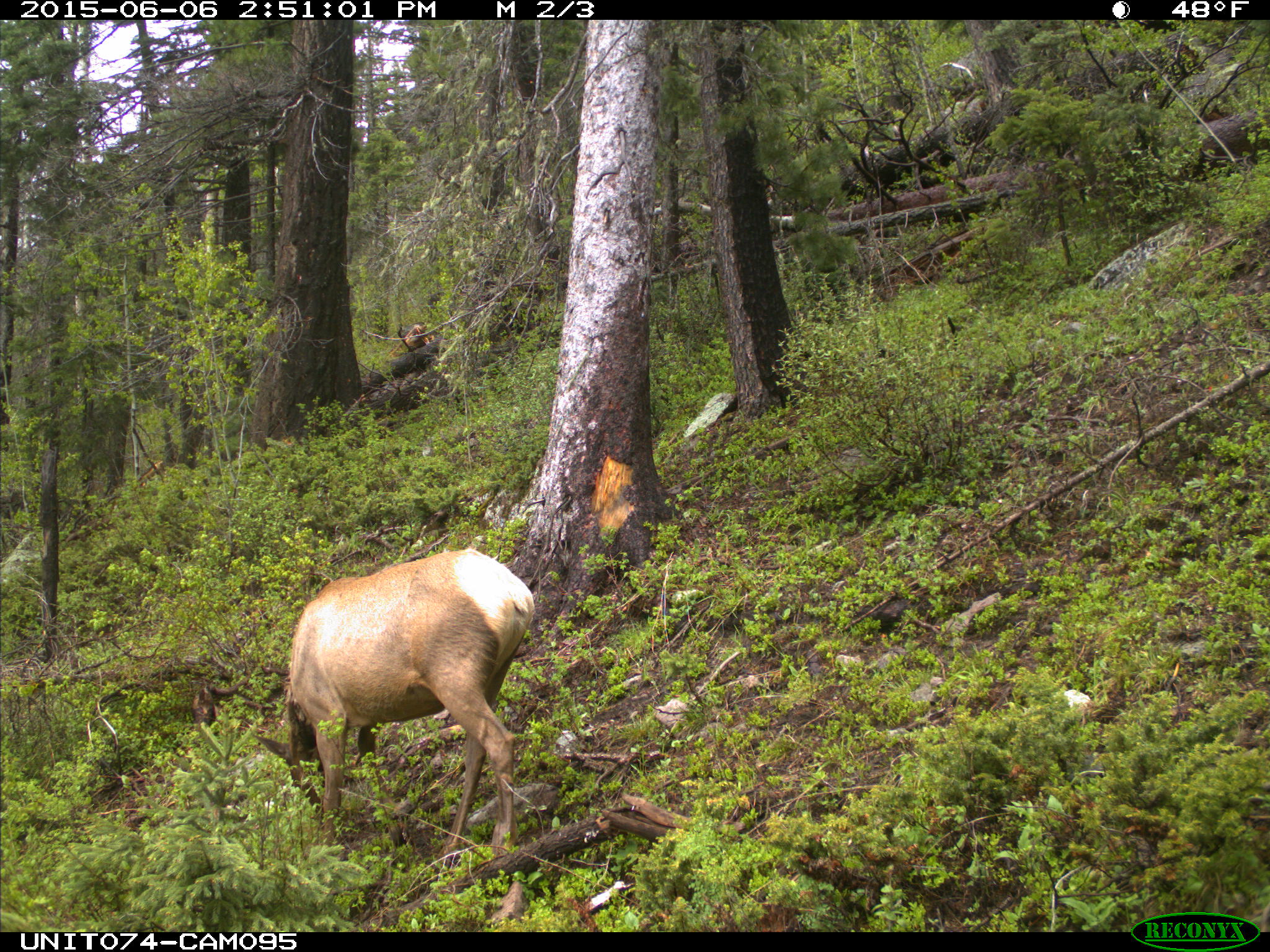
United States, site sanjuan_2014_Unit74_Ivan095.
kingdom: Animalia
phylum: Chordata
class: Mammalia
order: Artiodactyla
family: Cervidae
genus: Cervus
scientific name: Cervus elaphus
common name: red deer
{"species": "Cervus elaphus (red deer)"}